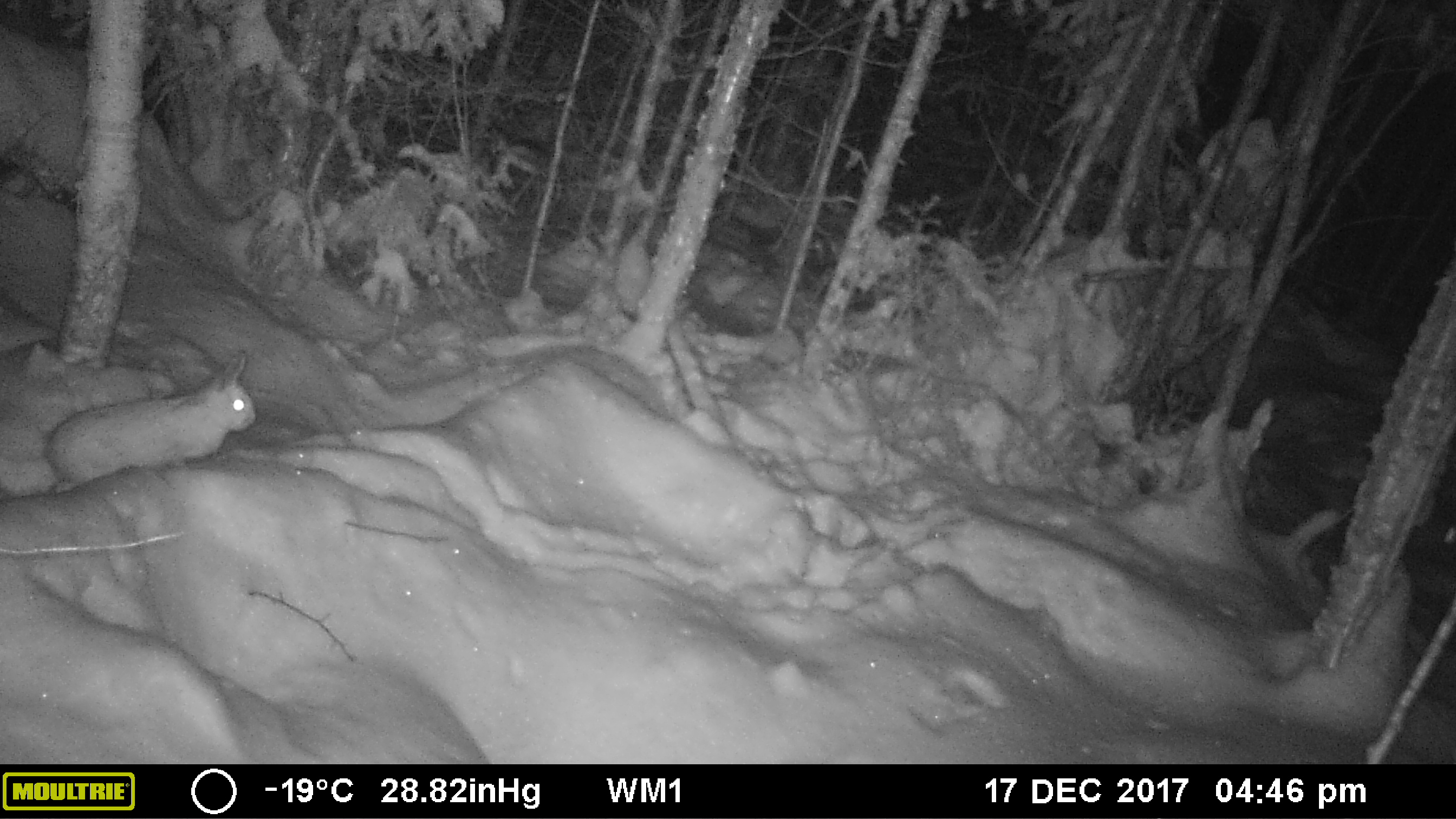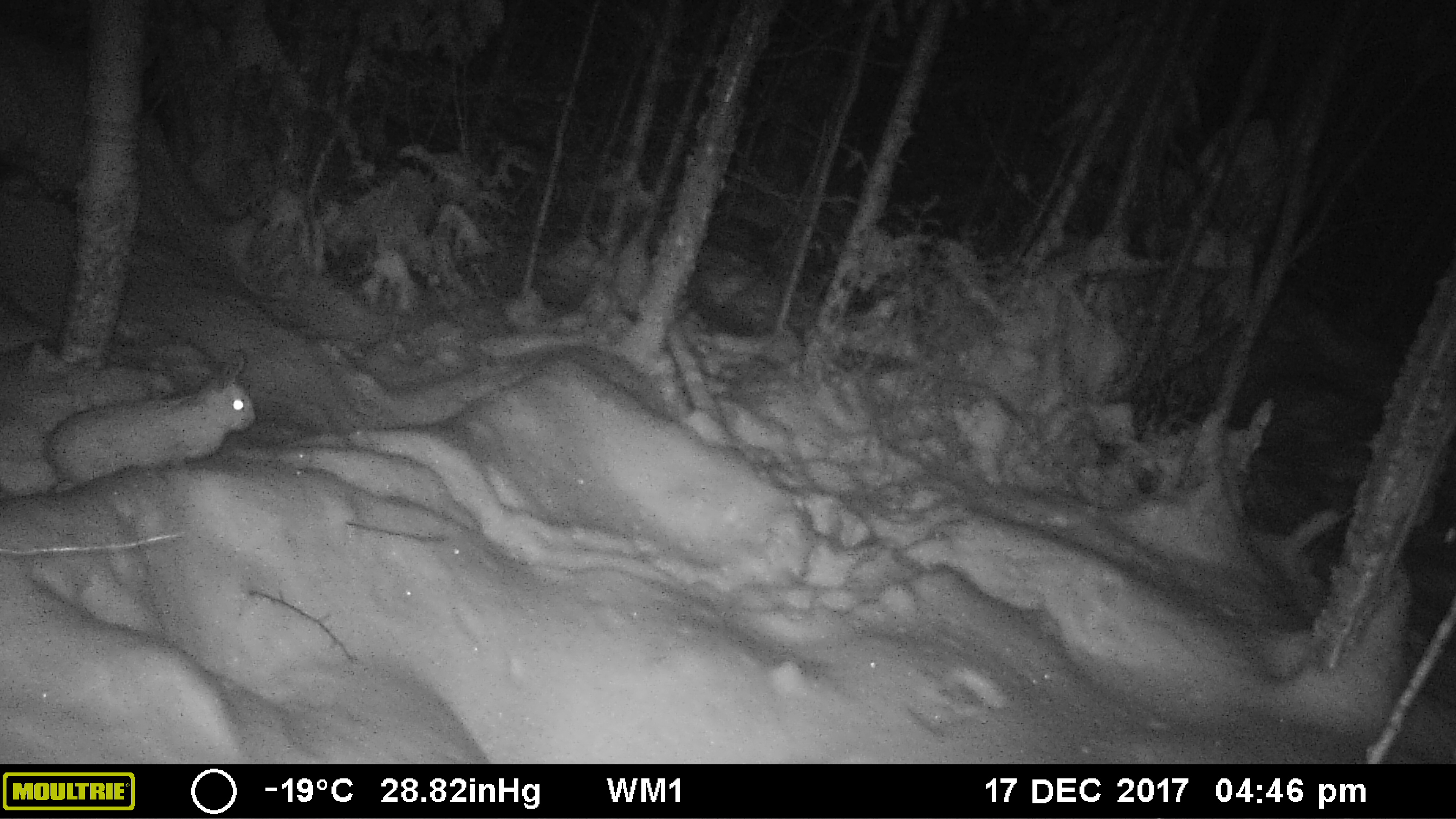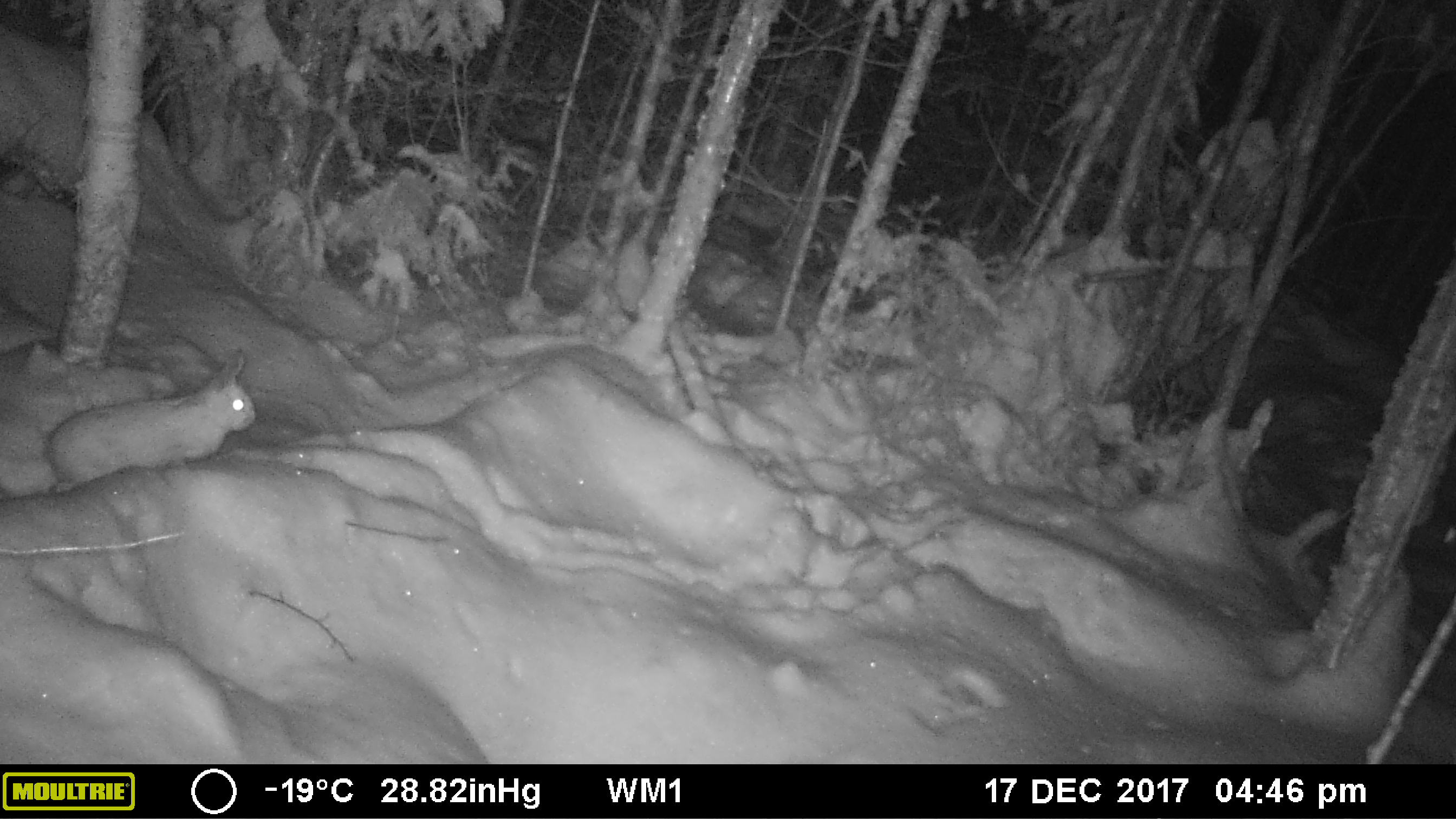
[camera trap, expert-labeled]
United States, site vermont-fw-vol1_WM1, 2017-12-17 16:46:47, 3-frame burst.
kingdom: Animalia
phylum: Chordata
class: Mammalia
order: Lagomorpha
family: Leporidae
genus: Lepus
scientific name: Lepus americanus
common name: snowshoe hare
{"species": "snowshoe hare (Lepus americanus)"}